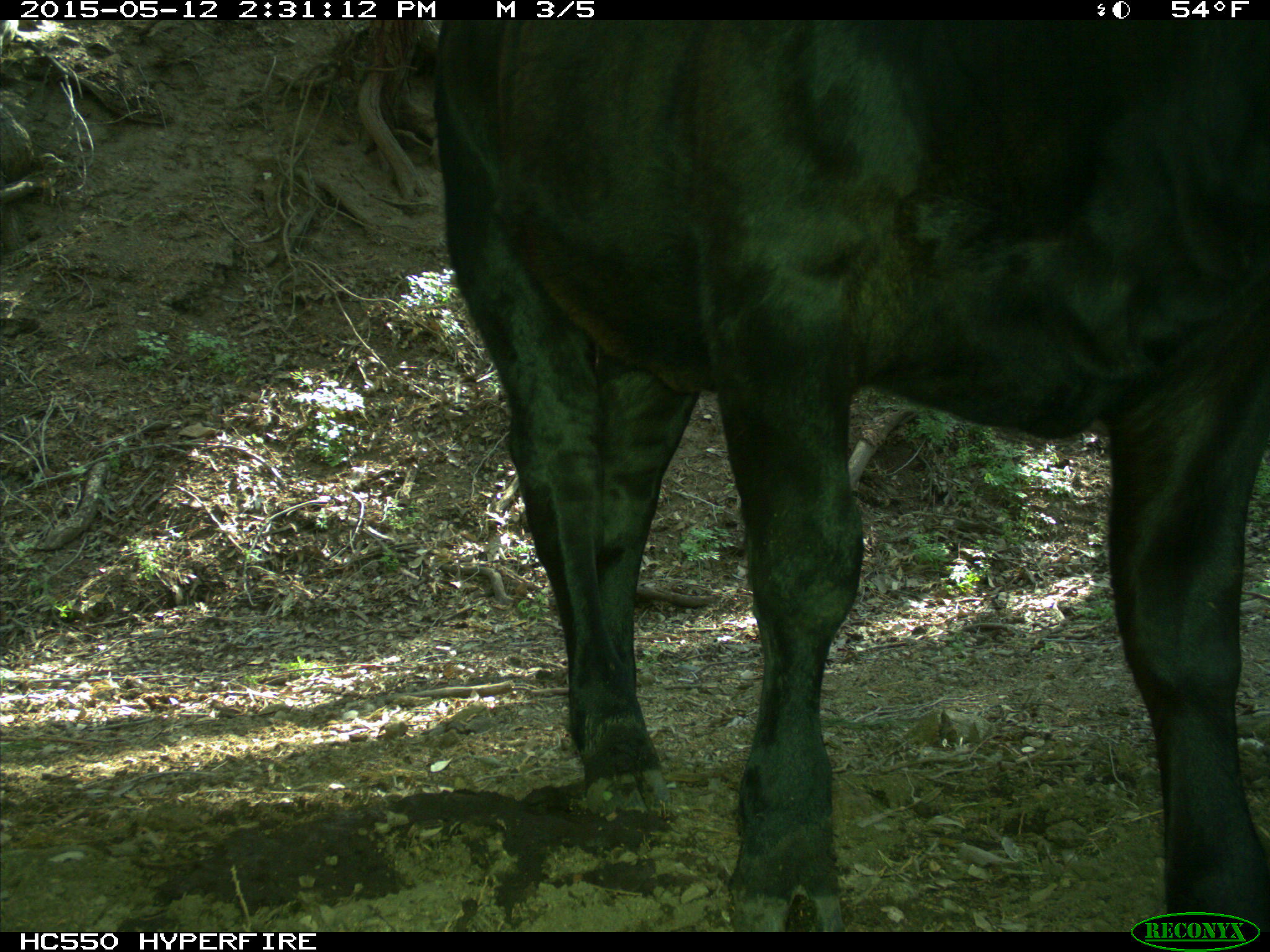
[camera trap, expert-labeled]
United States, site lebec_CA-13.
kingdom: Animalia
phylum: Chordata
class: Mammalia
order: Artiodactyla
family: Bovidae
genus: Bos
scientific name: Bos taurus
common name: domestic cow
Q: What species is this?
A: Bos taurus (domestic cow).